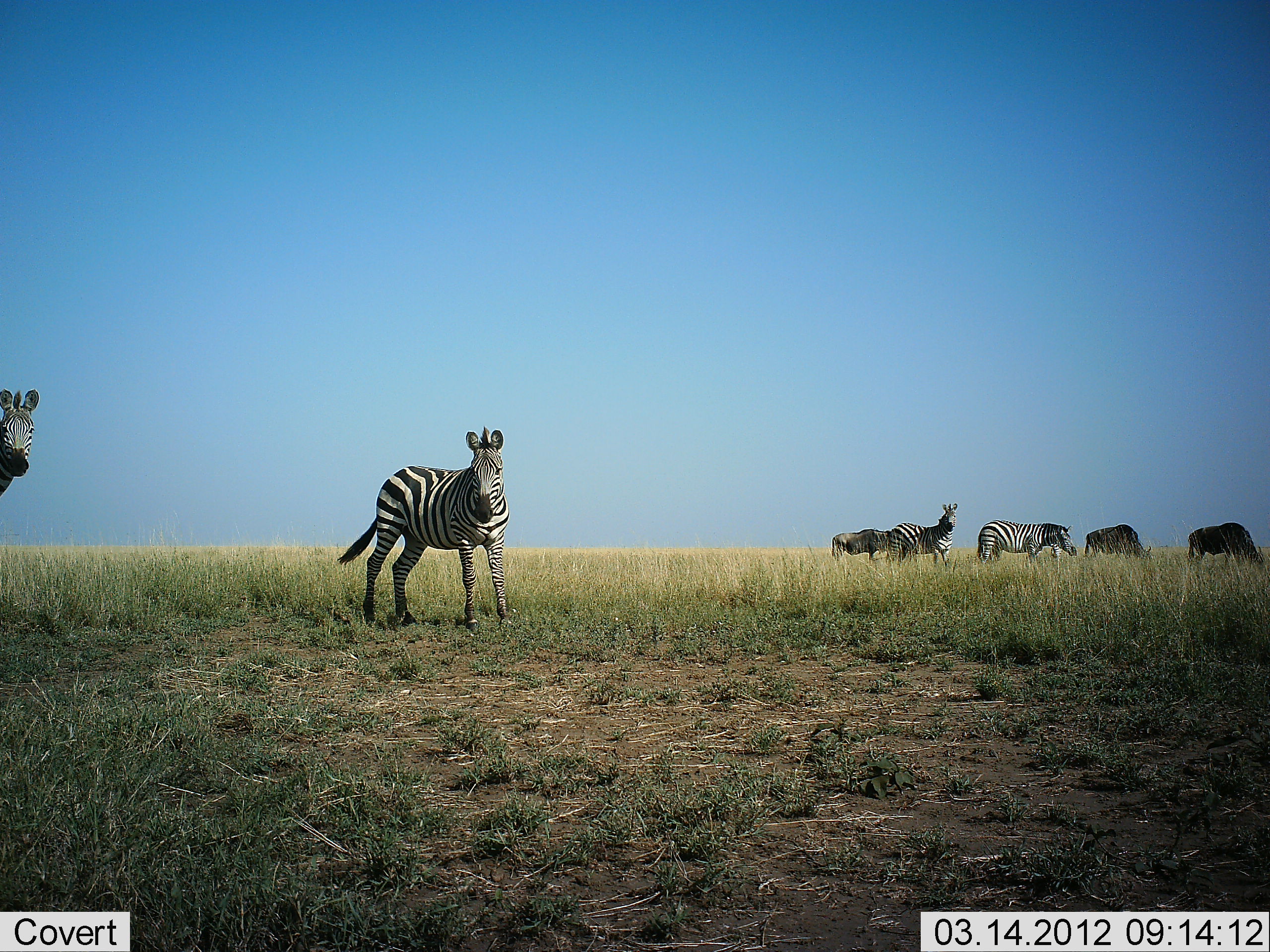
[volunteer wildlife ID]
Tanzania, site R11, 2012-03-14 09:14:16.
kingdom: Animalia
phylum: Chordata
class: Mammalia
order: Artiodactyla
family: Bovidae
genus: Connochaetes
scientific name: Connochaetes taurinus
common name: blue wildebeest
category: wildebeest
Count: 3.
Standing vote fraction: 35%.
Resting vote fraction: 0%.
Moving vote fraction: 5%.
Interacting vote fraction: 0%.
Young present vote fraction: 0%.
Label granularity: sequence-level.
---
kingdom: Animalia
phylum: Chordata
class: Mammalia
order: Perissodactyla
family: Equidae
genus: Equus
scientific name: Equus quagga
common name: plains zebra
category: zebra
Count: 5.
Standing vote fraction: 88%.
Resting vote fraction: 3%.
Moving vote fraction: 25%.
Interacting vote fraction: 6%.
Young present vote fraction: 3%.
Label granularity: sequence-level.